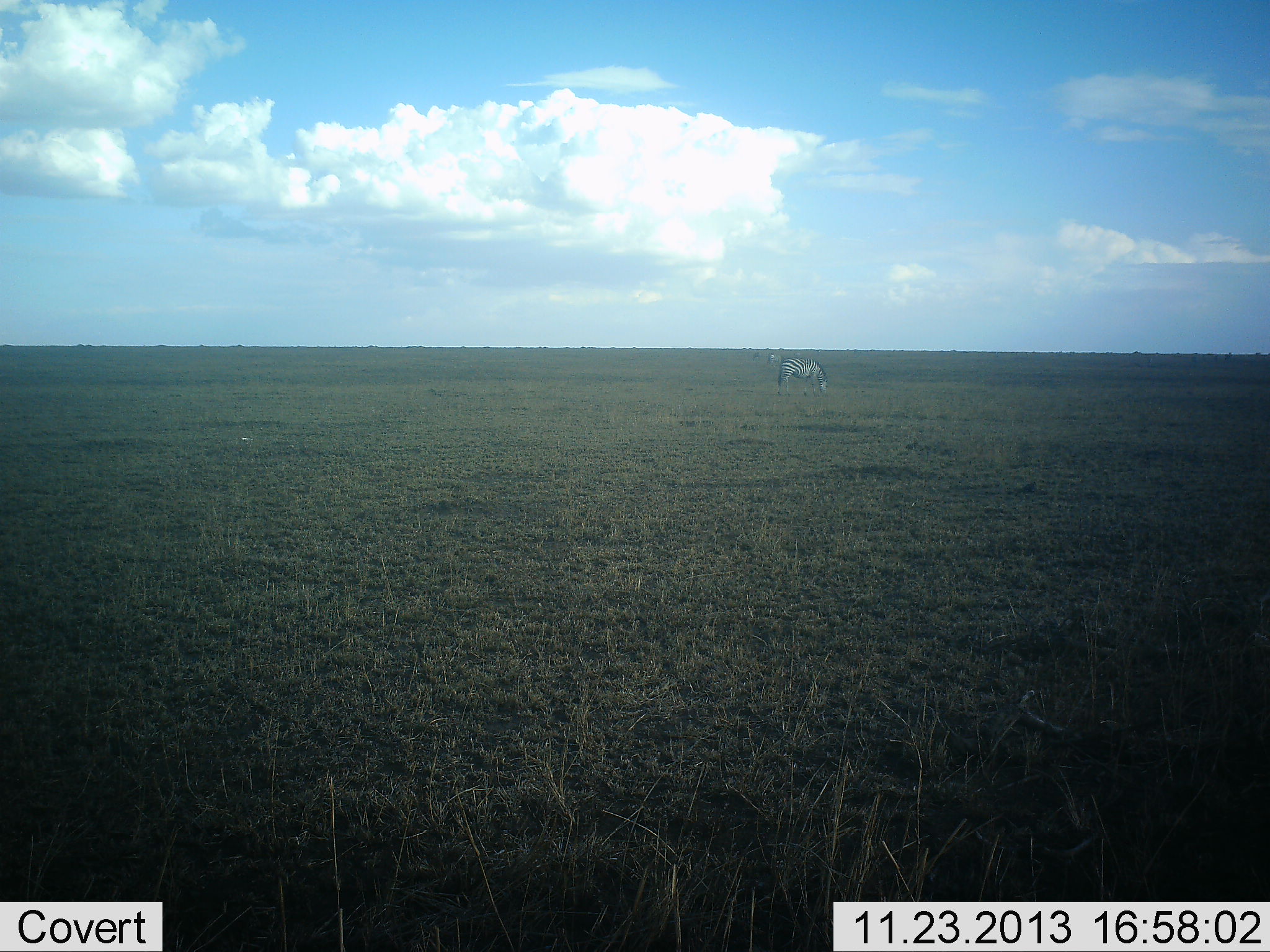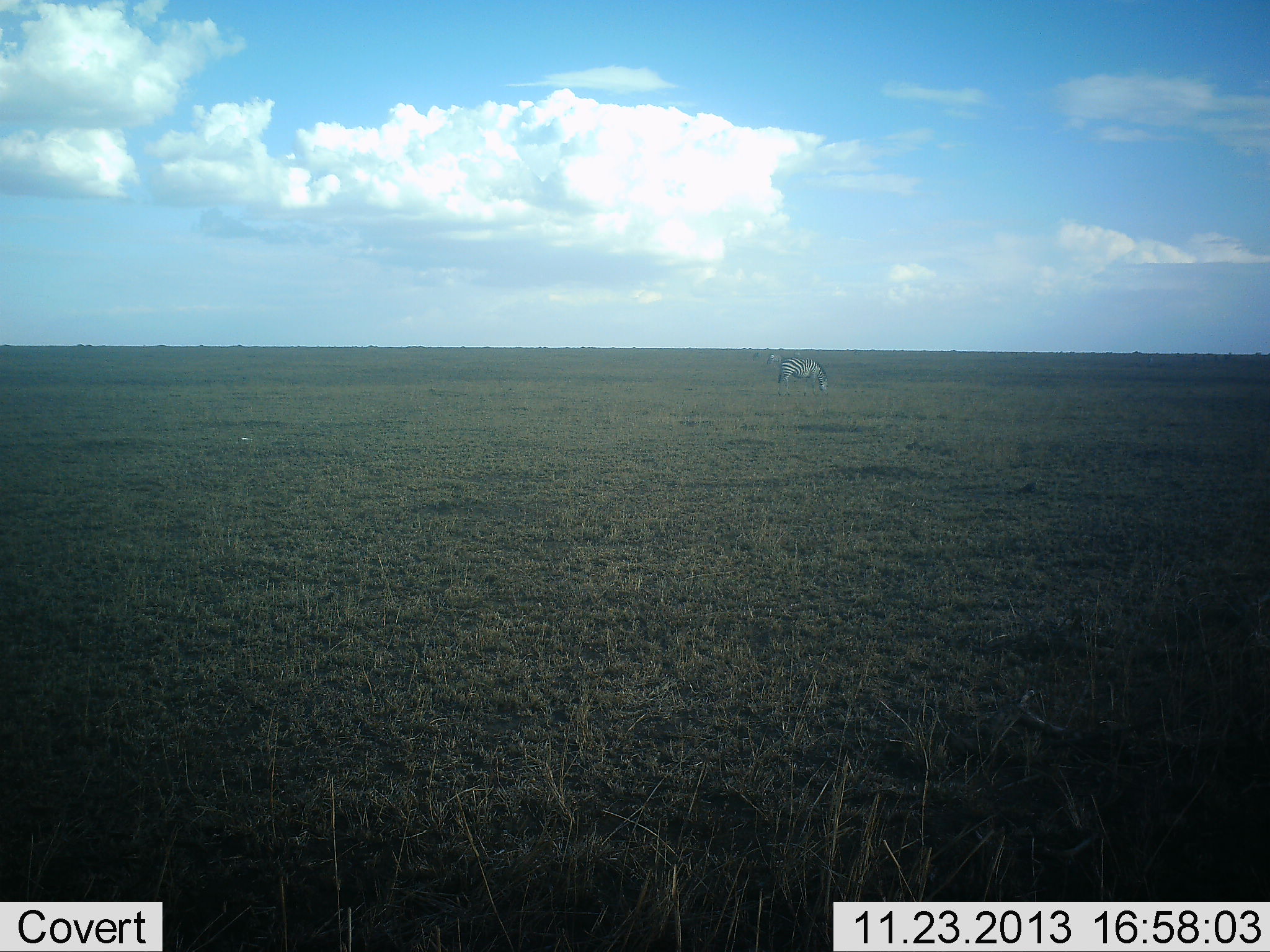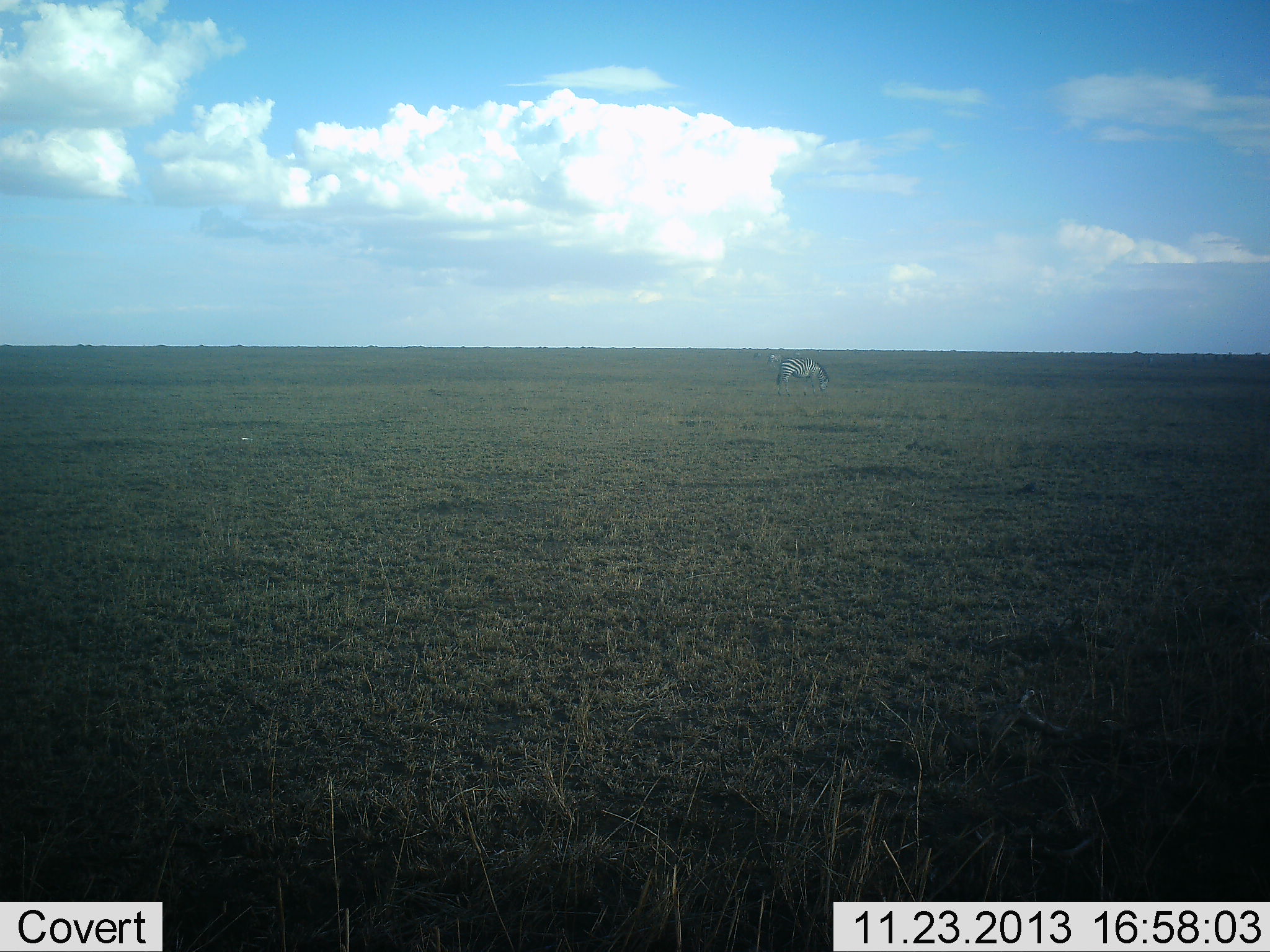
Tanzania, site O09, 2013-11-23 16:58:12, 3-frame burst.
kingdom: Animalia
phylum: Chordata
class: Mammalia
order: Perissodactyla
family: Equidae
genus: Equus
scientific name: Equus quagga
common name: plains zebra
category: zebra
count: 2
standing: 40%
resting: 0%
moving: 10%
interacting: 0%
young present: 0%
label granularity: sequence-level